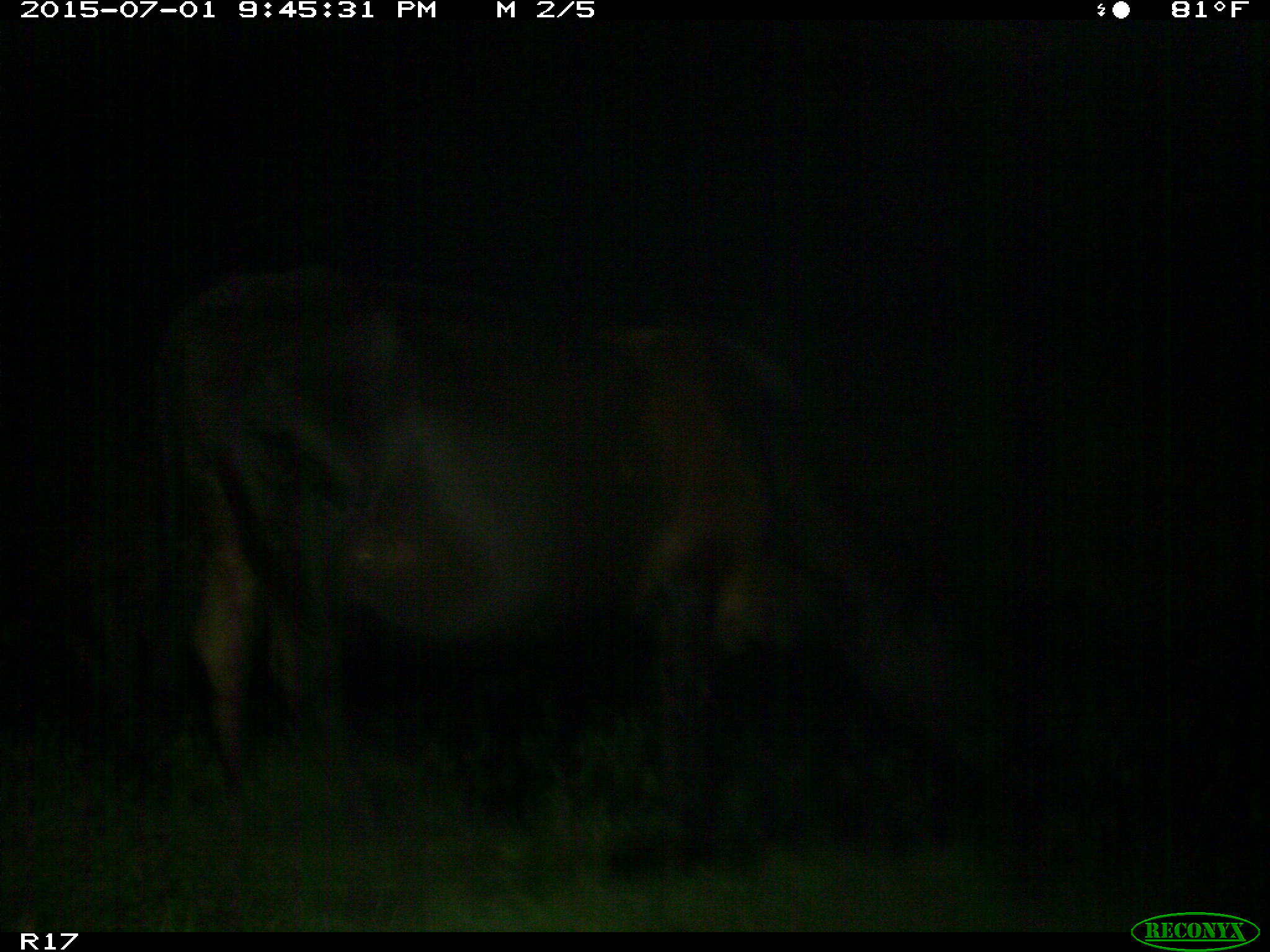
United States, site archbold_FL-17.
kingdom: Animalia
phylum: Chordata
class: Mammalia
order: Artiodactyla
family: Bovidae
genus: Bos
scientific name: Bos taurus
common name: domestic cow